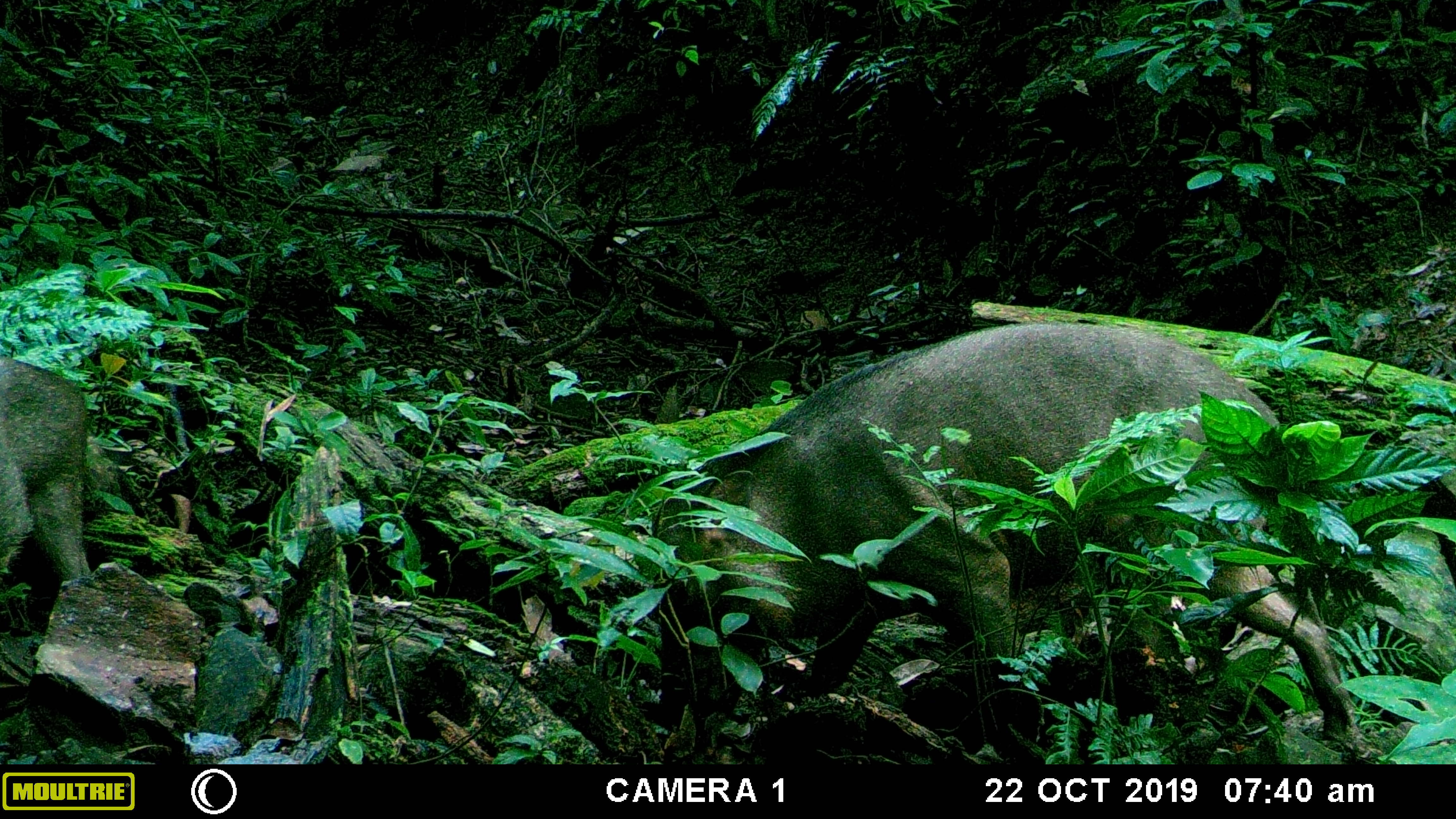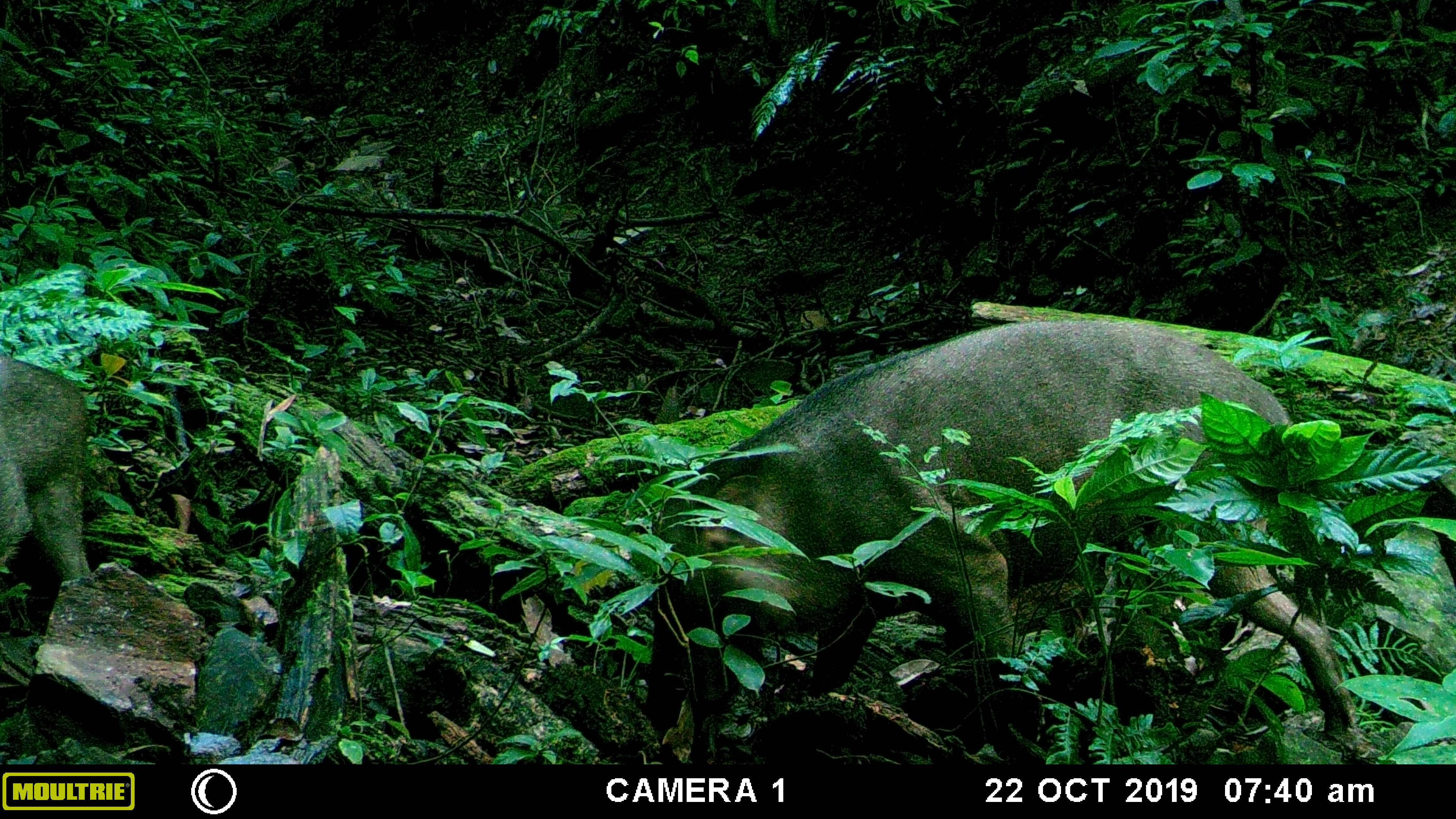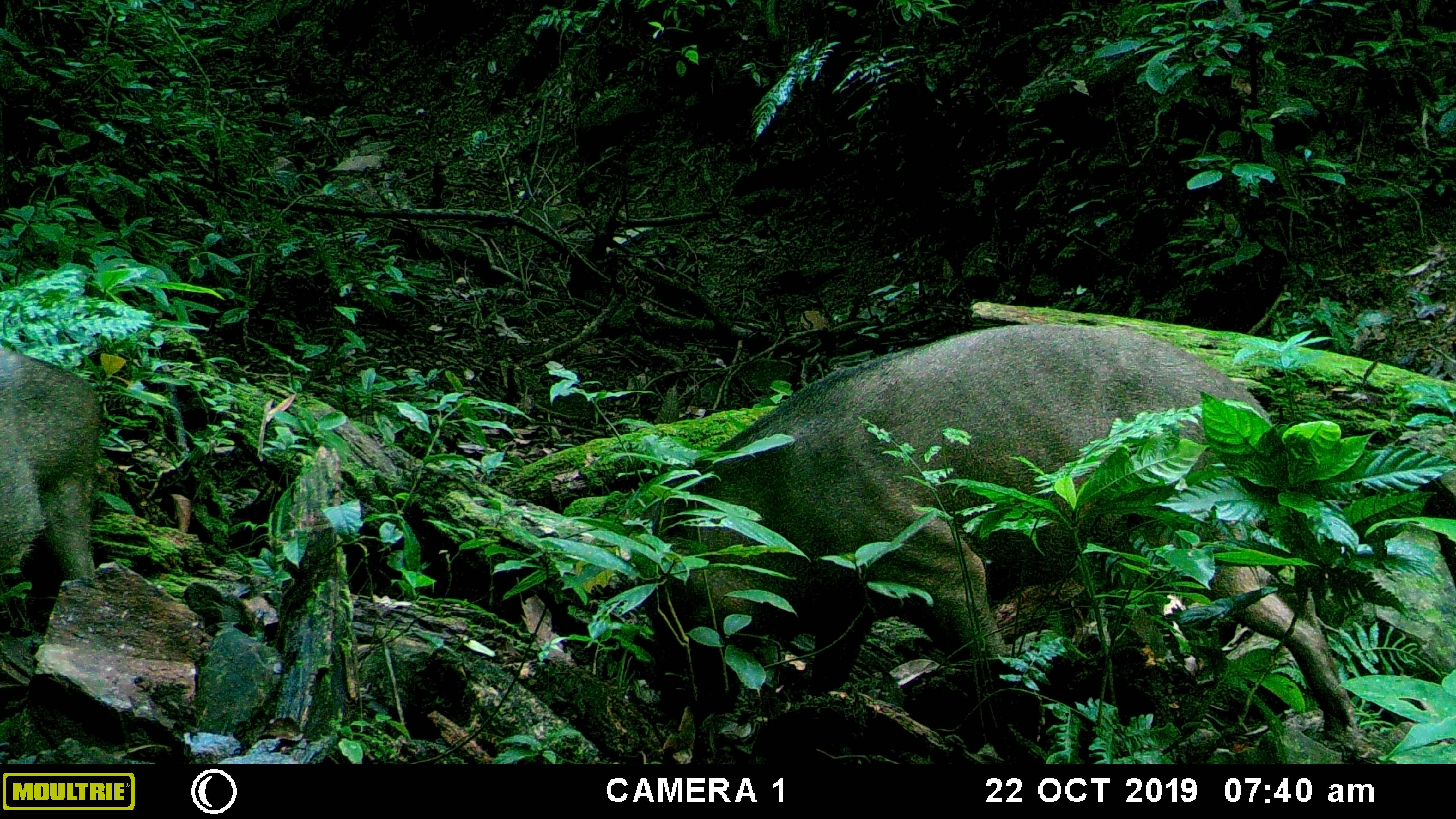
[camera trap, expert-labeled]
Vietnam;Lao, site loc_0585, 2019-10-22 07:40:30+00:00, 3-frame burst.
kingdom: Animalia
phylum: Chordata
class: Mammalia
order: Artiodactyla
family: Suidae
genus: Sus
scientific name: Sus scrofa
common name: eurasian wild pig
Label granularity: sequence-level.